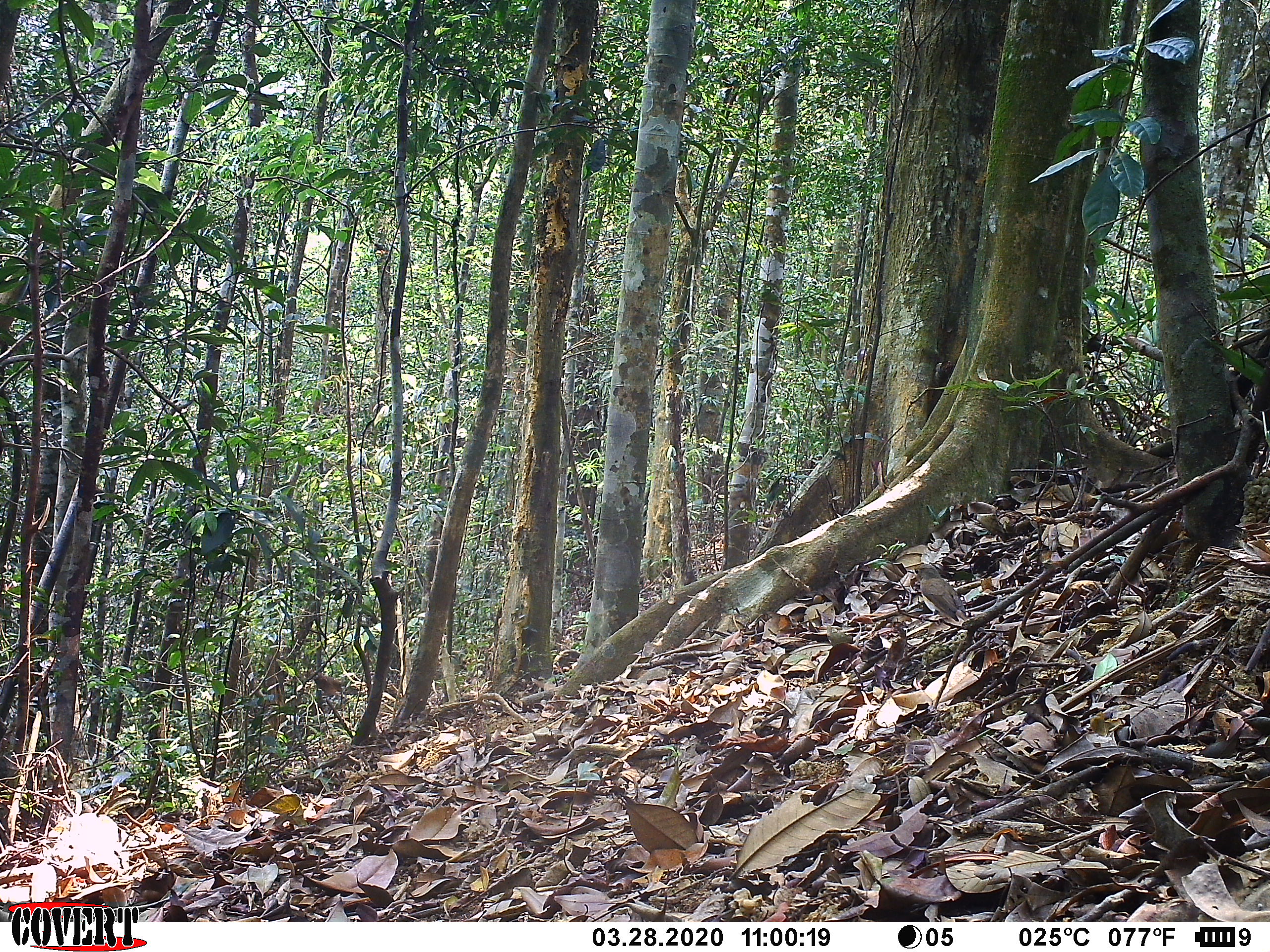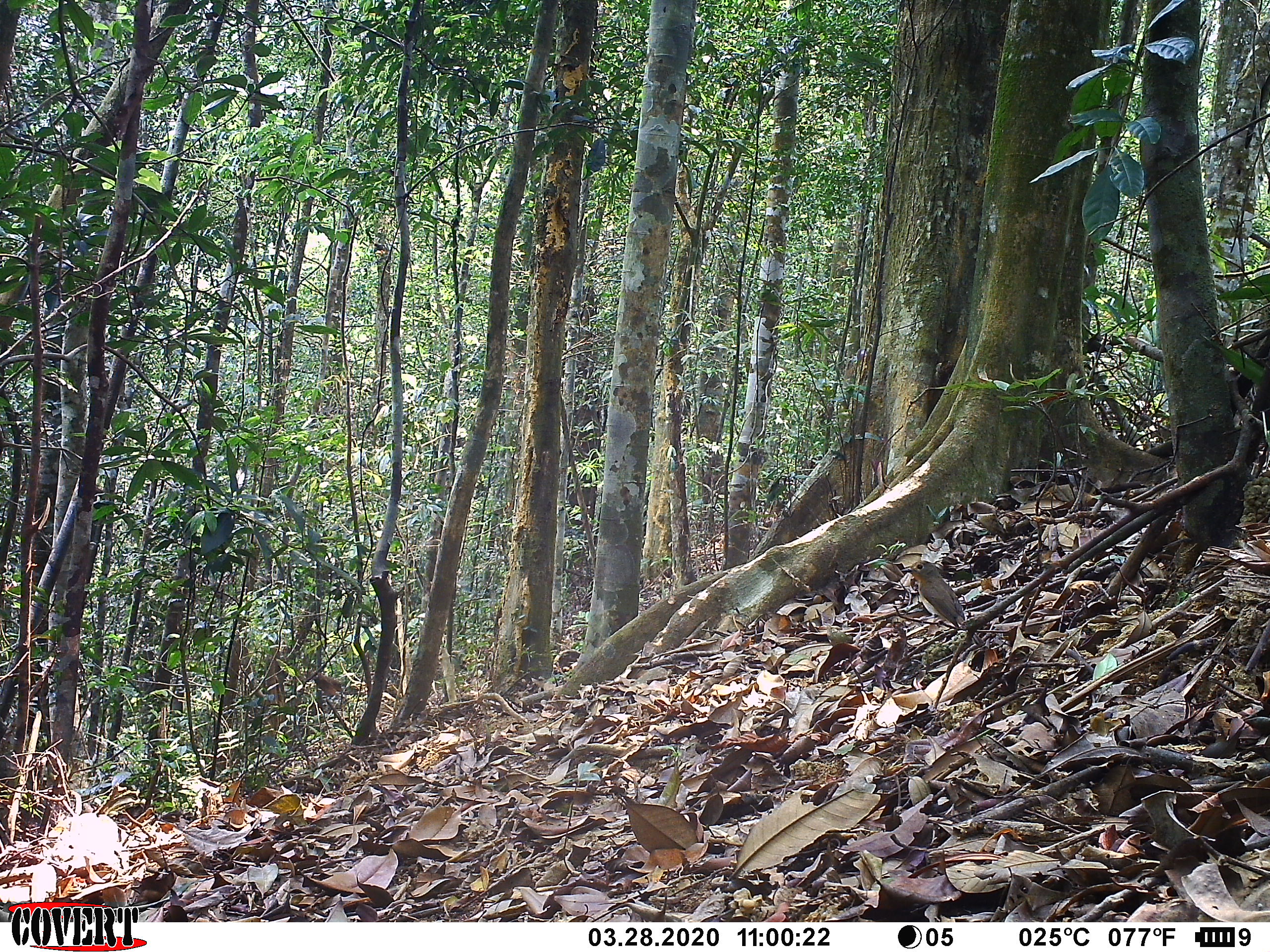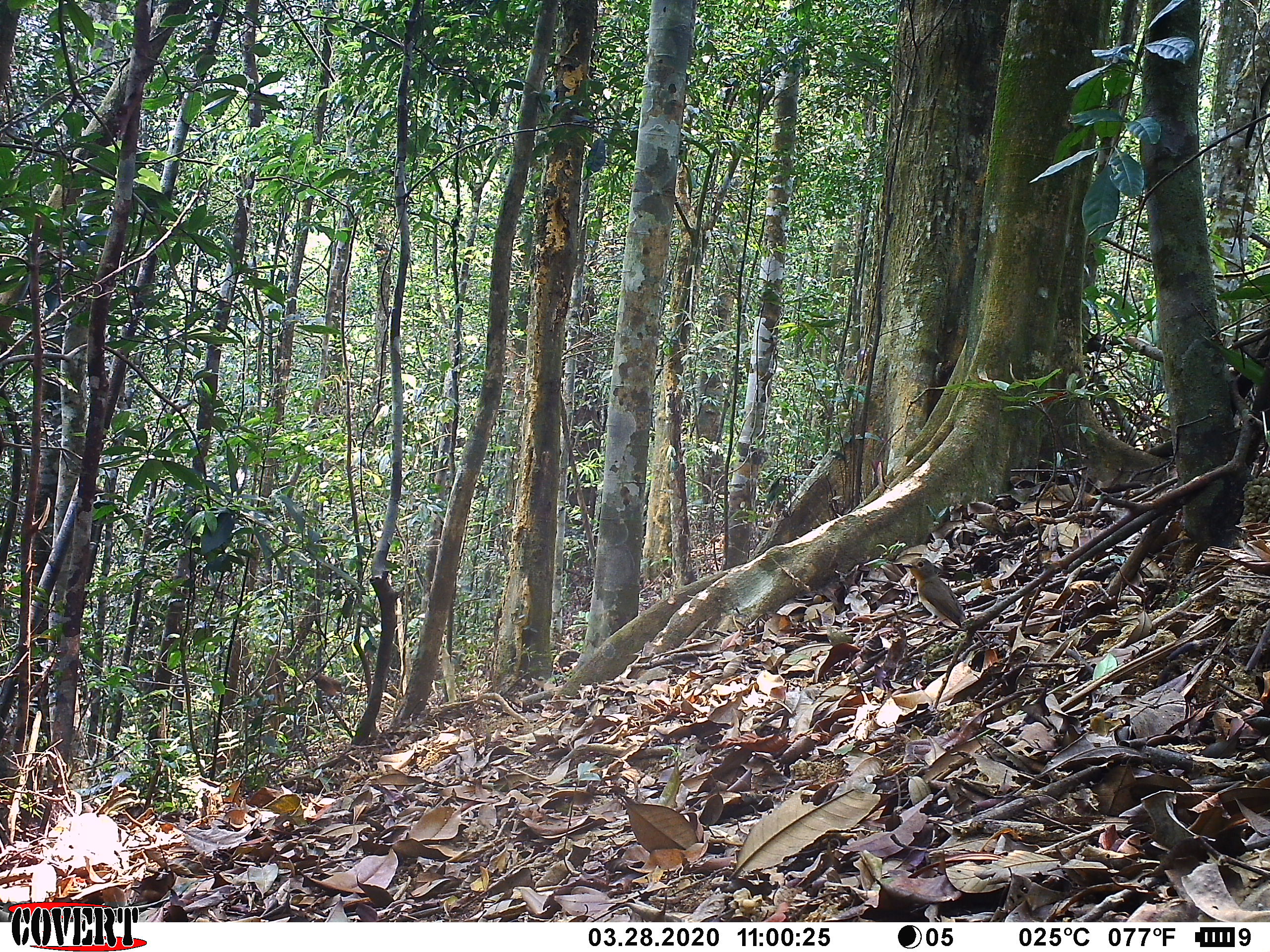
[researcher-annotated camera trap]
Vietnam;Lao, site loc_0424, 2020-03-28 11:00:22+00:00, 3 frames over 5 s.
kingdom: Animalia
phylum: Chordata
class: Aves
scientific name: Aves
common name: bird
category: unidentified bird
Unidentified bird (bird) (Aves). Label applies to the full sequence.